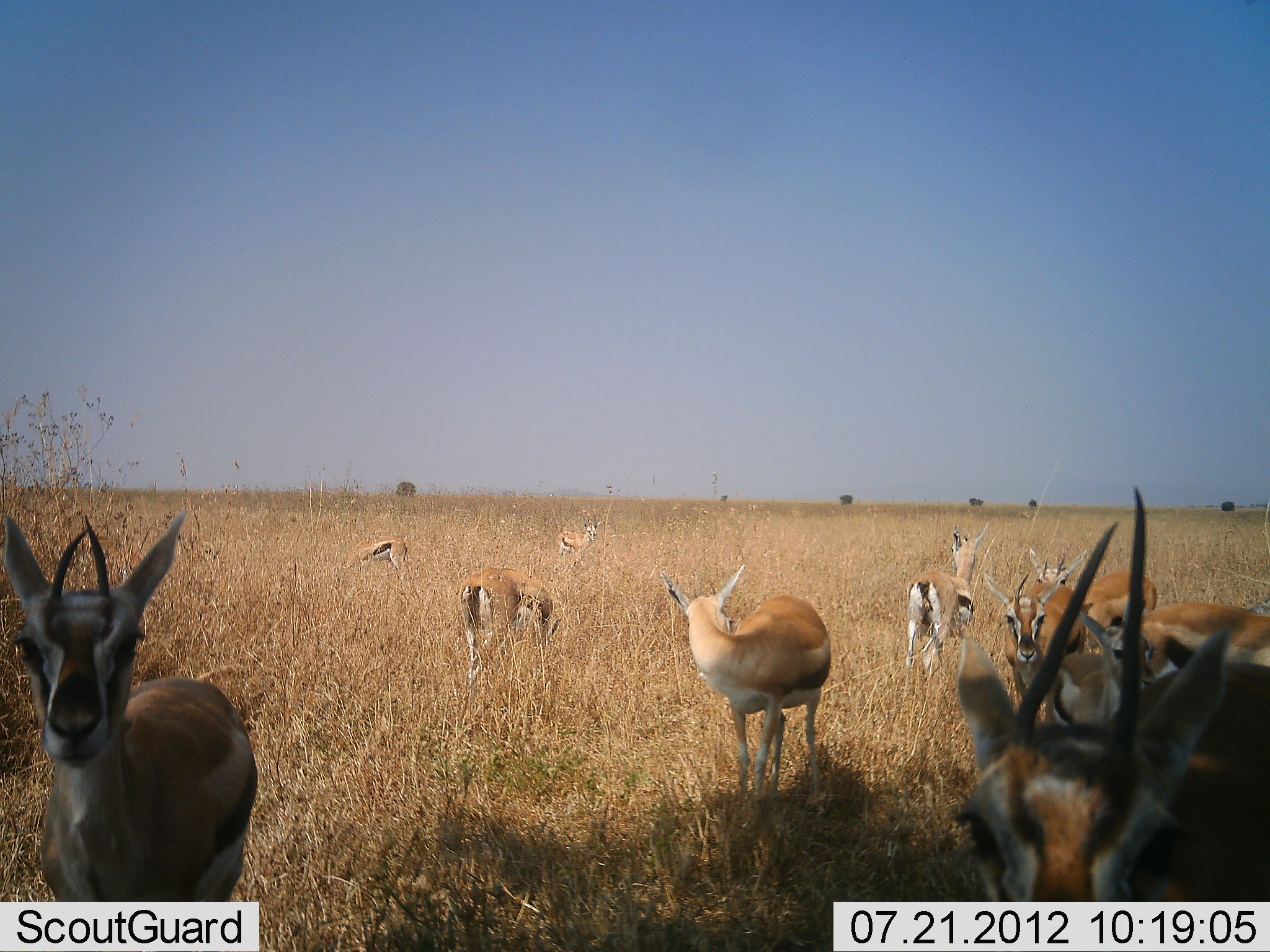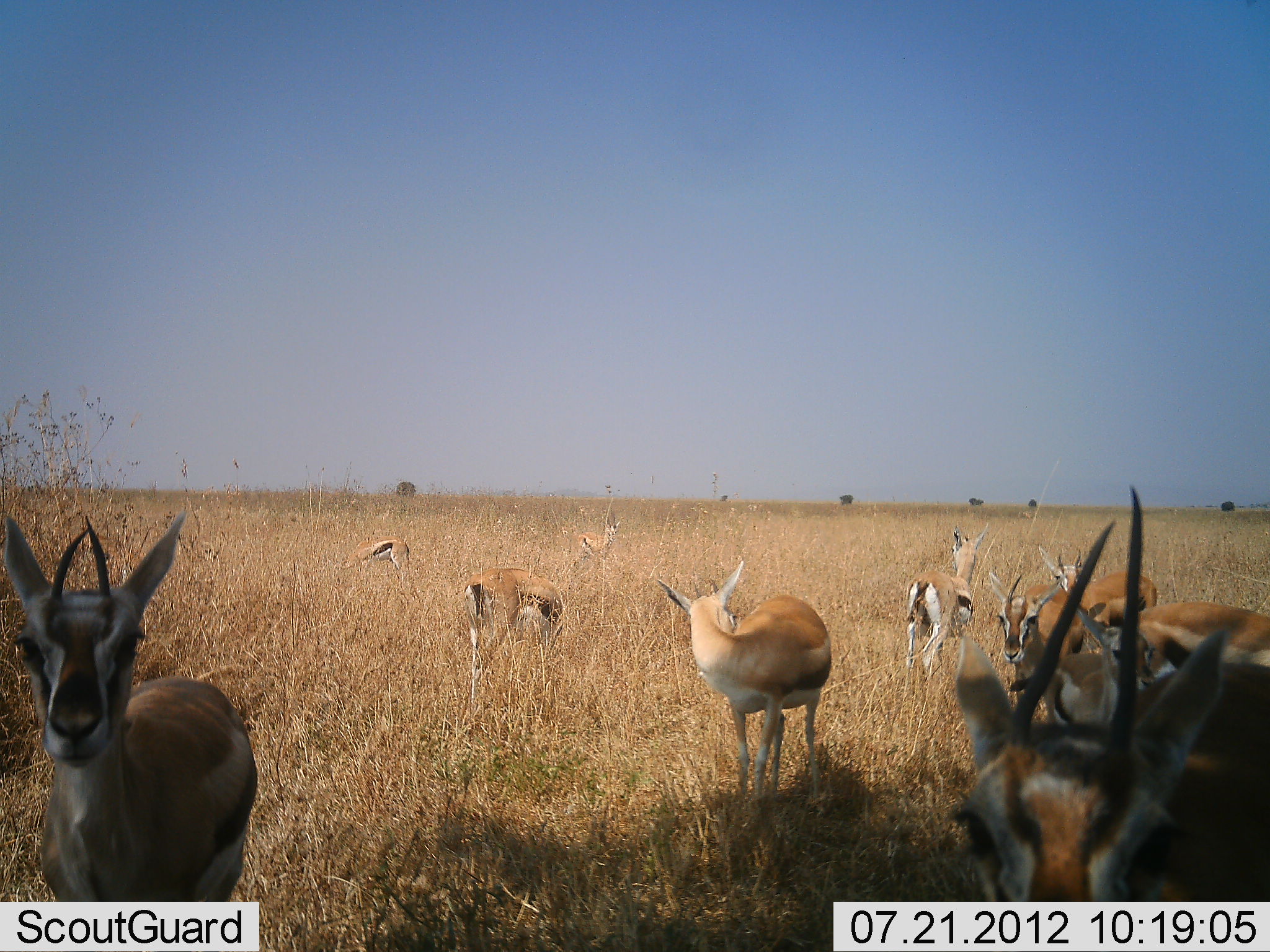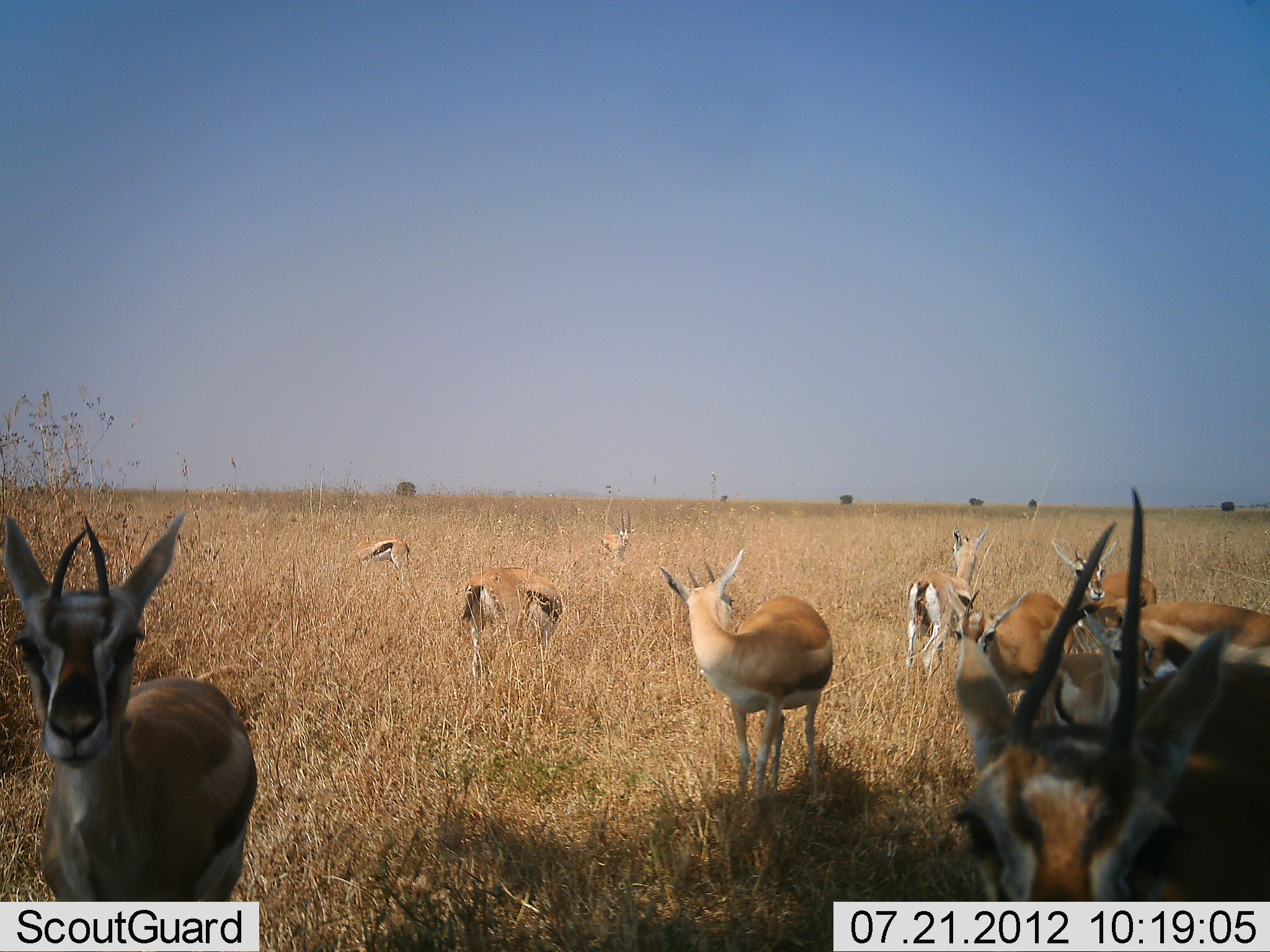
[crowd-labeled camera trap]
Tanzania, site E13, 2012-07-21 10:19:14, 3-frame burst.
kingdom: Animalia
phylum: Chordata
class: Mammalia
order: Artiodactyla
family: Bovidae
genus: Eudorcas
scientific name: Eudorcas thomsonii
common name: thomson's gazelle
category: gazellethomsons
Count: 11-50.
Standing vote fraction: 100%.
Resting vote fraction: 0%.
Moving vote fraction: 20%.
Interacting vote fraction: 0%.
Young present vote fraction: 0%.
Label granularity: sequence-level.